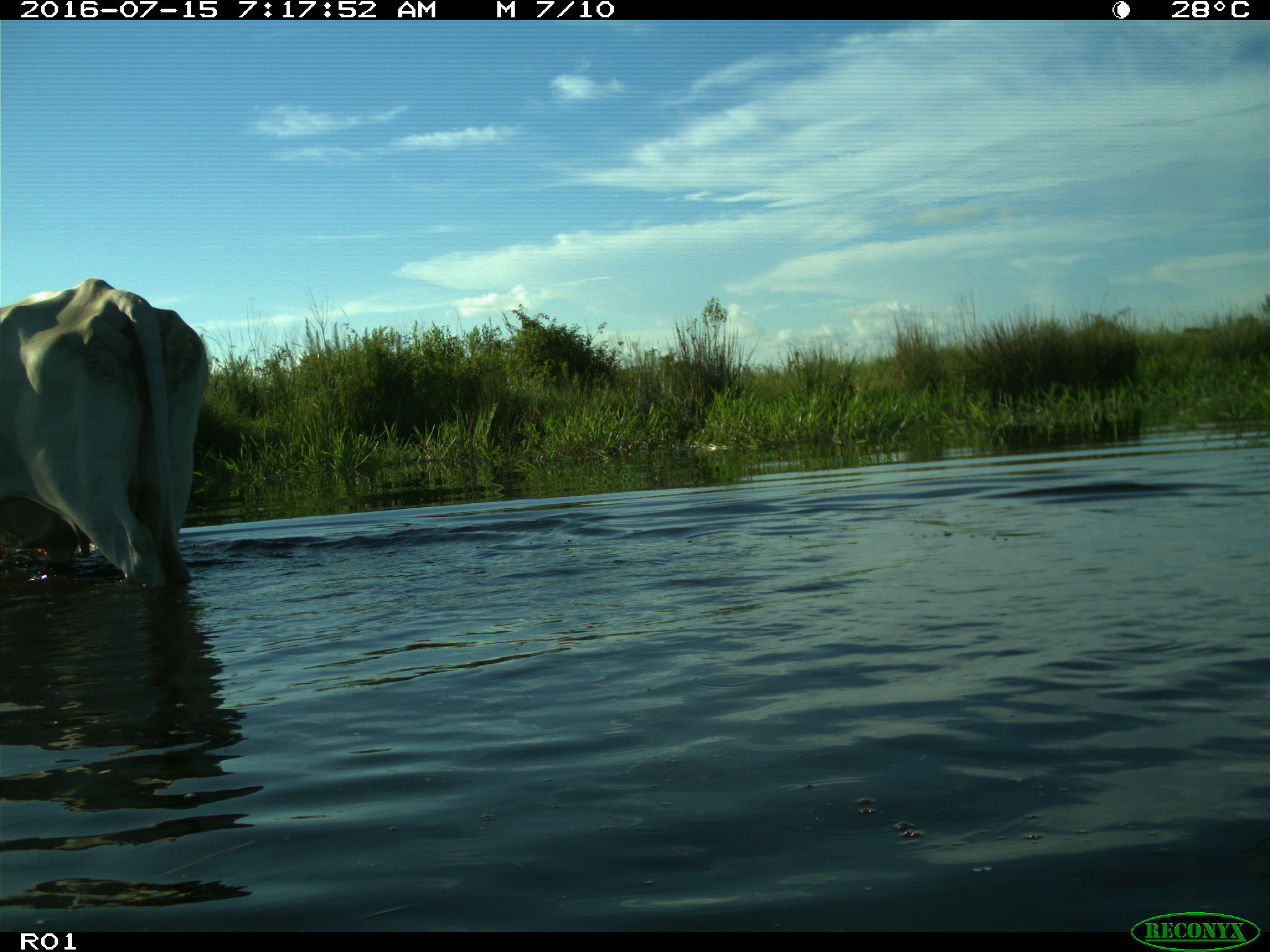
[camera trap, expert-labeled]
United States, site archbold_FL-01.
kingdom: Animalia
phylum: Chordata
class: Mammalia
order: Artiodactyla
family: Bovidae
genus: Bos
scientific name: Bos taurus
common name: domestic cow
Bos taurus (domestic cow).